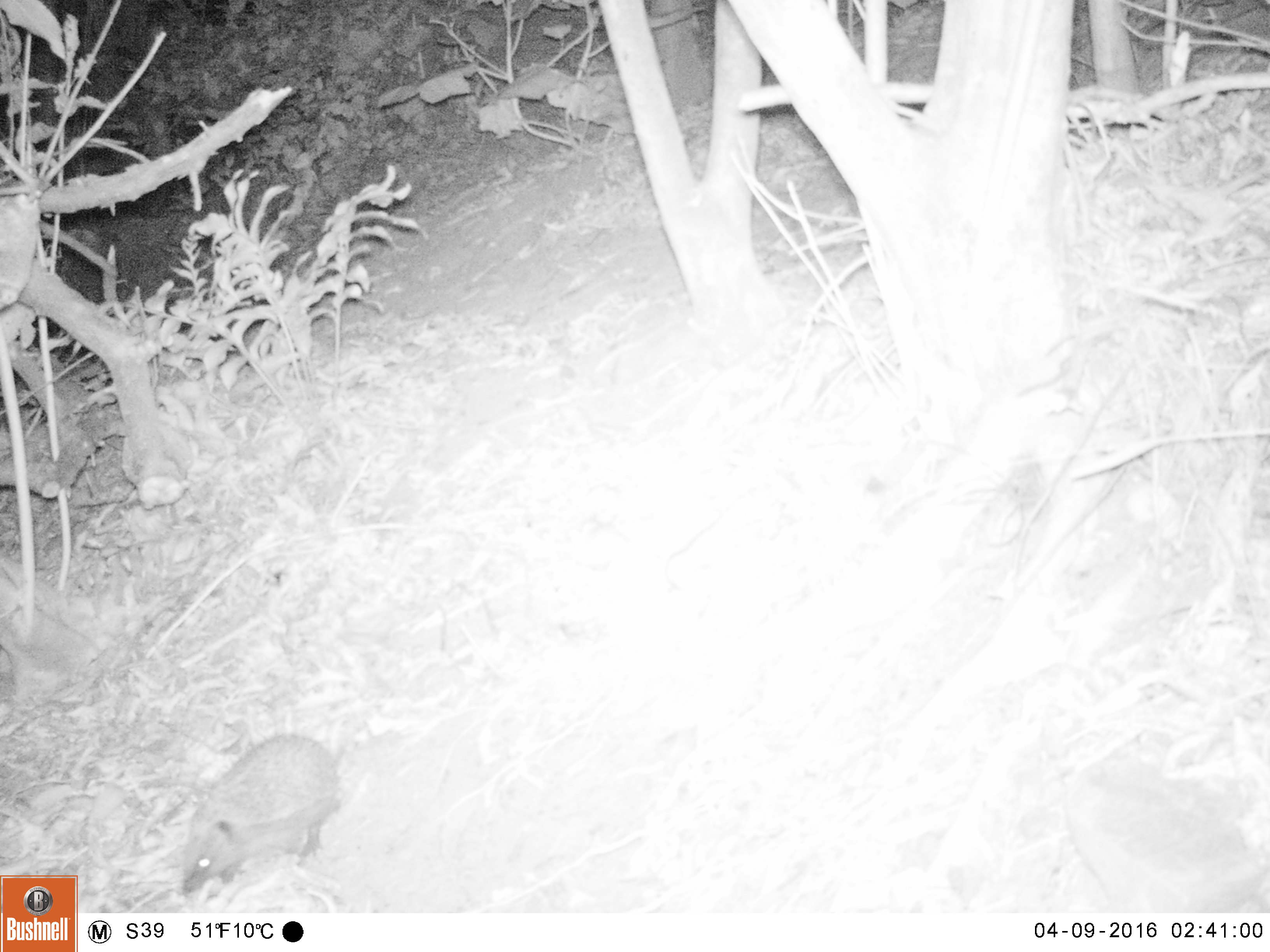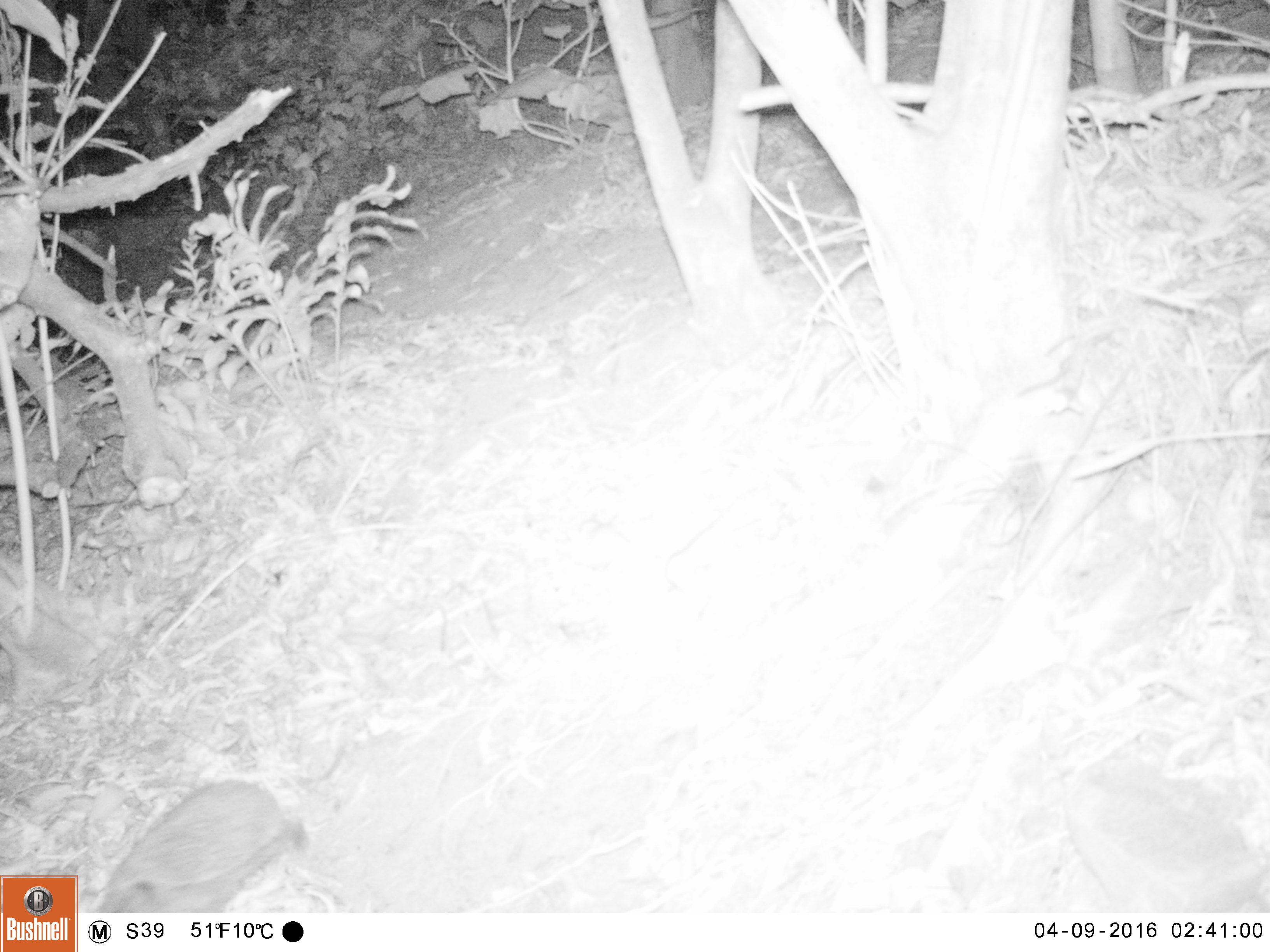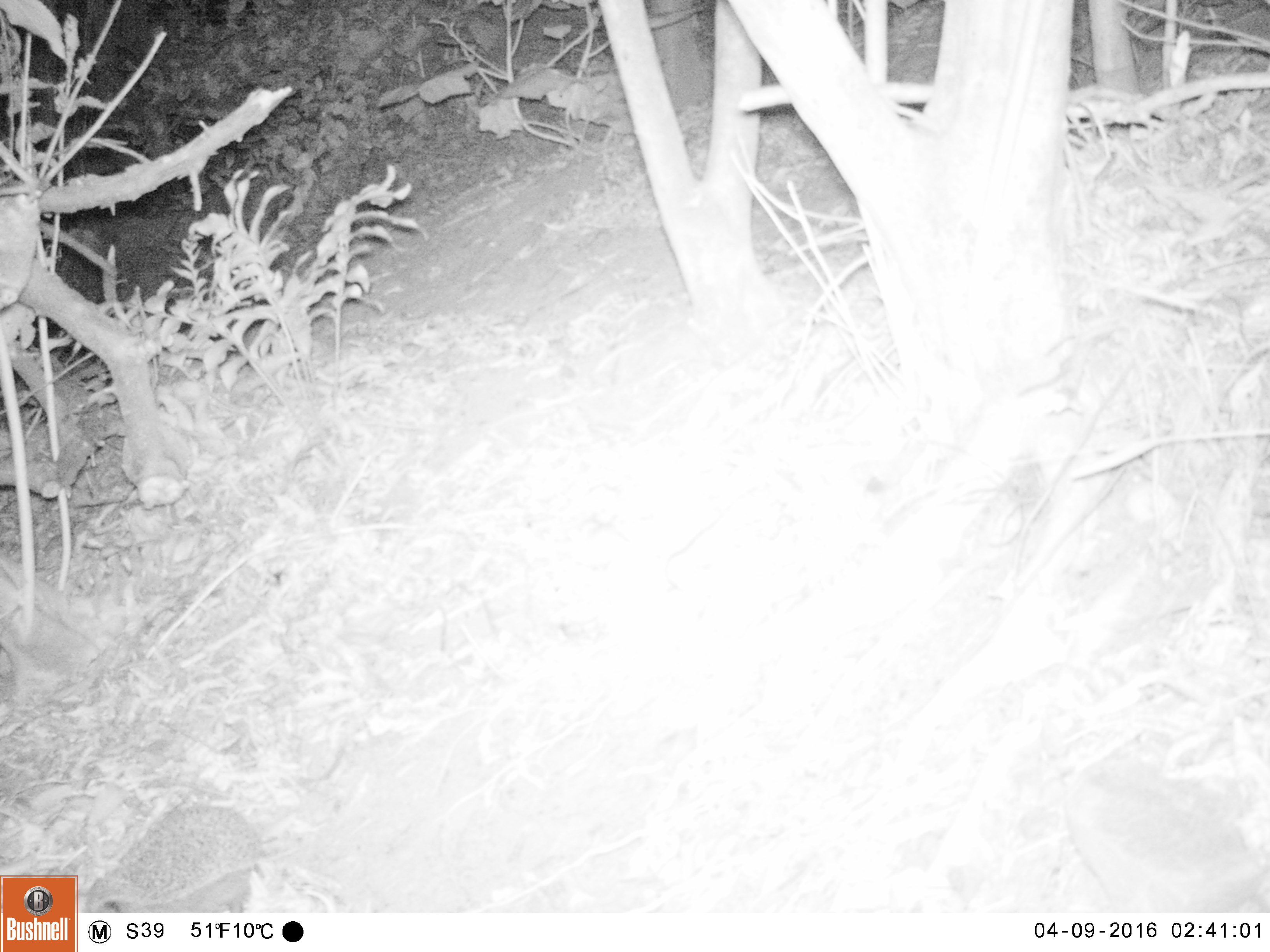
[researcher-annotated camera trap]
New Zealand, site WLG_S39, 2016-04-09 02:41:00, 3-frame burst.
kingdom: Animalia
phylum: Chordata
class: Mammalia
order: Eulipotyphla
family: Erinaceidae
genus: Erinaceus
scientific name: Erinaceus europaeus europaeus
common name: european hedgehog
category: hedgehog